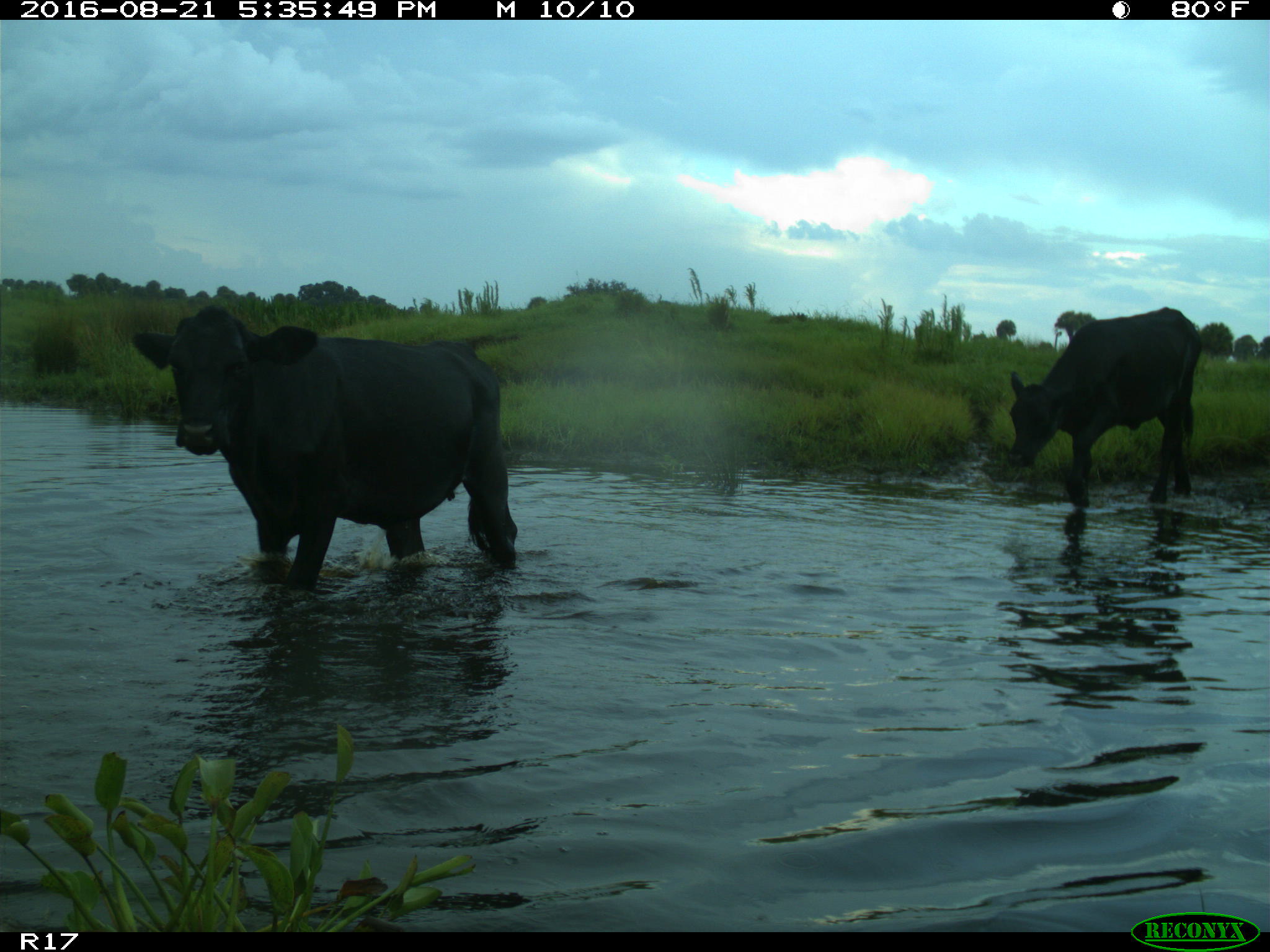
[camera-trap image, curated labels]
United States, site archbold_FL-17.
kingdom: Animalia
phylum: Chordata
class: Mammalia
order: Artiodactyla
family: Bovidae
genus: Bos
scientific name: Bos taurus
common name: domestic cow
Bos taurus (domestic cow).